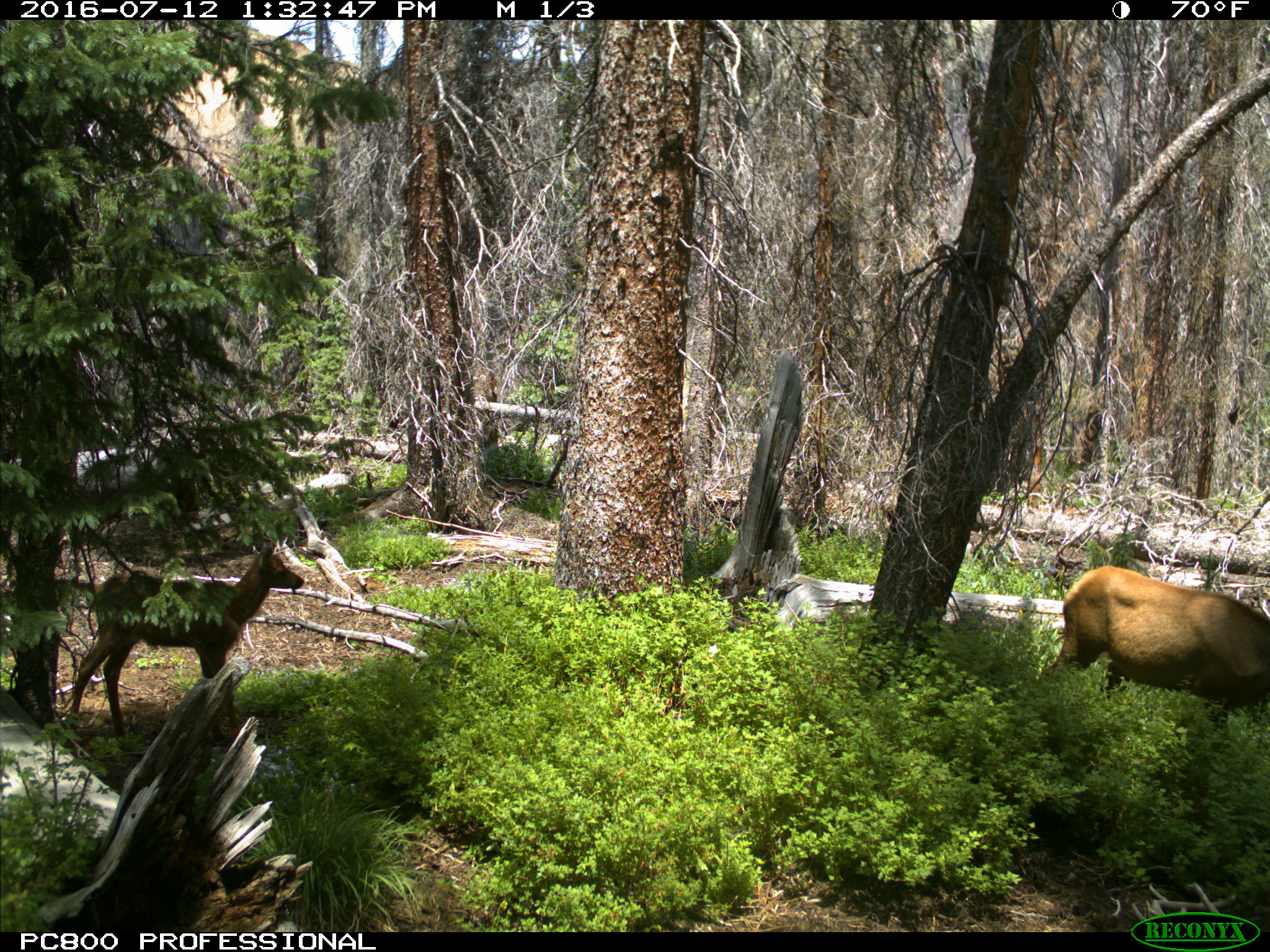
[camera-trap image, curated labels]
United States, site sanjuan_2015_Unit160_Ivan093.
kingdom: Animalia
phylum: Chordata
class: Mammalia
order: Artiodactyla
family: Cervidae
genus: Cervus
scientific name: Cervus elaphus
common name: red deer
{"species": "Cervus elaphus (red deer)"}